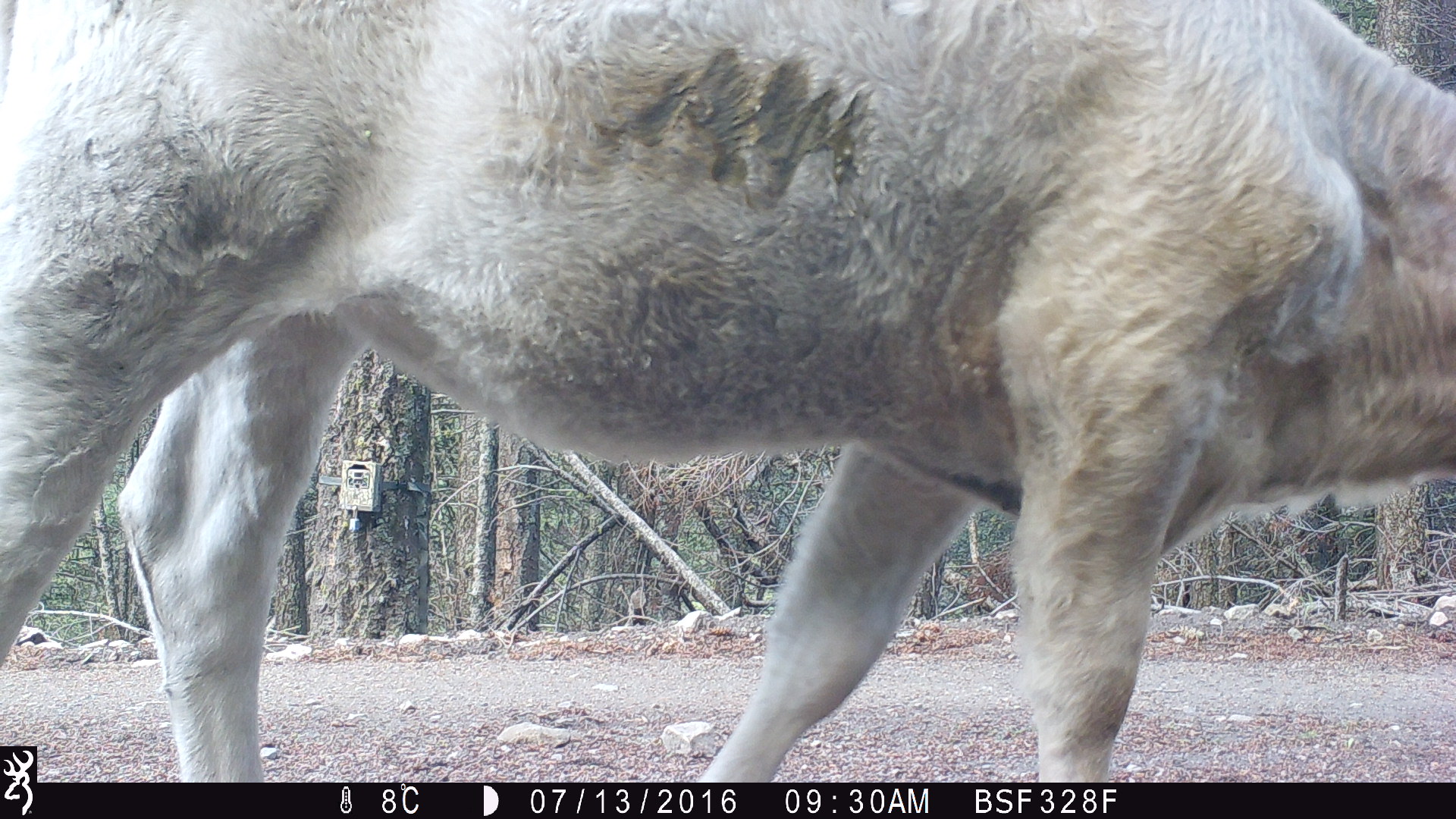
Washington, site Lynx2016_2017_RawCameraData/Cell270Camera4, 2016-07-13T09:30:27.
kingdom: Animalia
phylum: Chordata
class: Mammalia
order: Artiodactyla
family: Bovidae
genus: Bos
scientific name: Bos taurus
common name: domestic cattle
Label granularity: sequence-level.